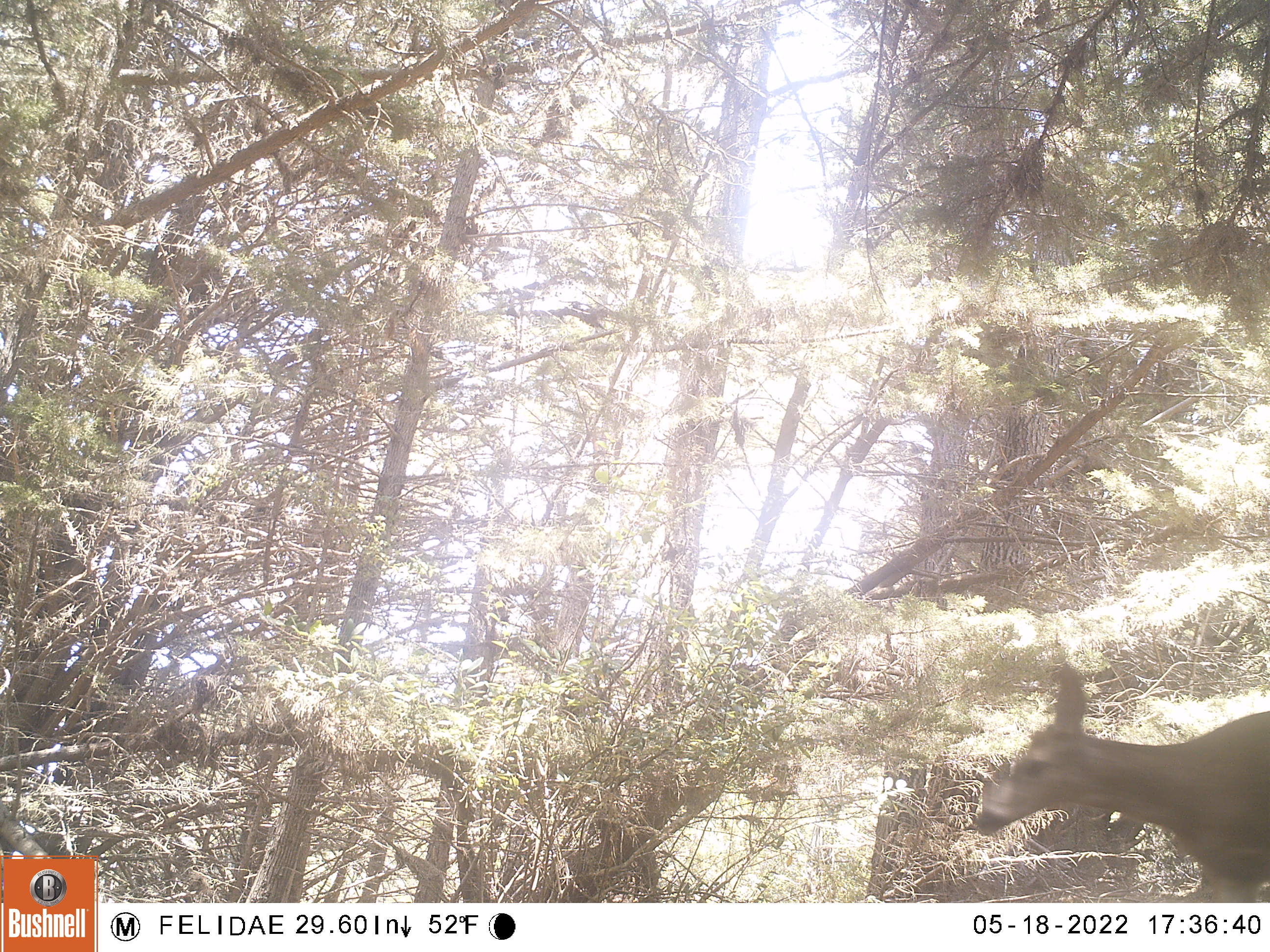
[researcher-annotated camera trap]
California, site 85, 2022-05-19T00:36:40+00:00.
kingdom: Animalia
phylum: Chordata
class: Mammalia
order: Artiodactyla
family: Cervidae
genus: Odocoileus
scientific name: Odocoileus hemionus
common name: mule deer